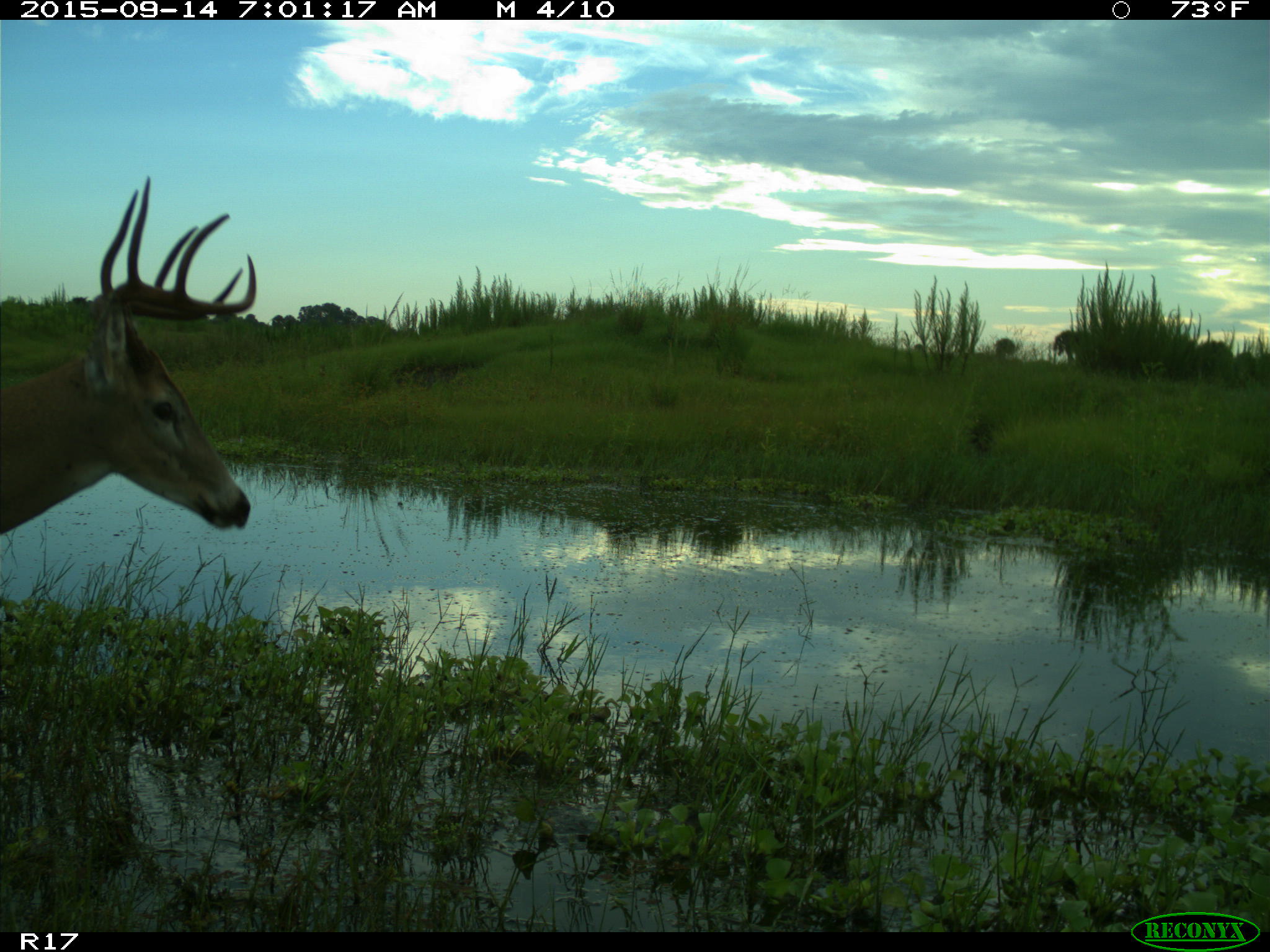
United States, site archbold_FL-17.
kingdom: Animalia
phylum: Chordata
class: Mammalia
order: Artiodactyla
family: Cervidae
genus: Odocoileus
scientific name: Odocoileus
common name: deer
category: unidentified deer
Unidentified deer (deer) (Odocoileus).